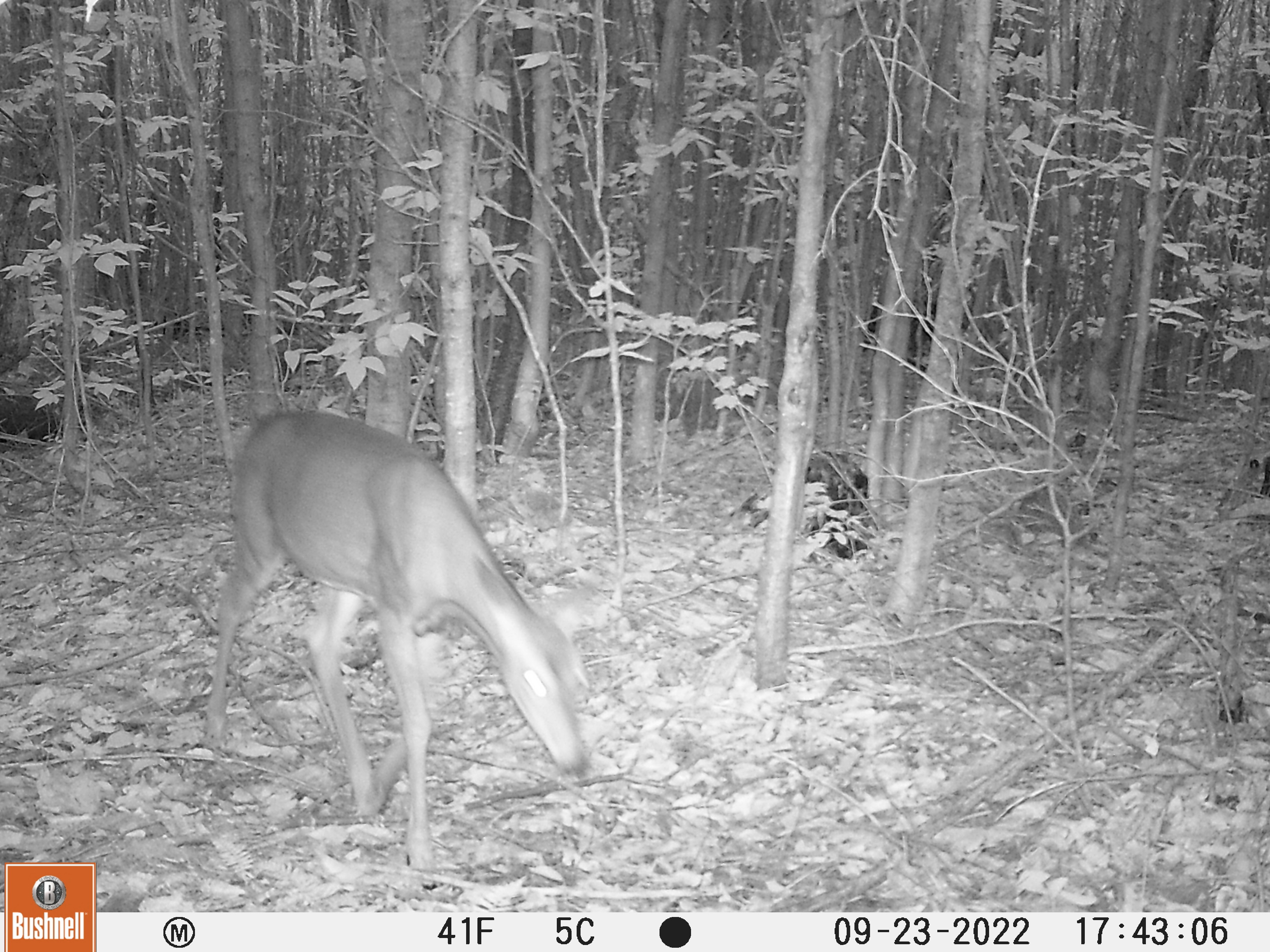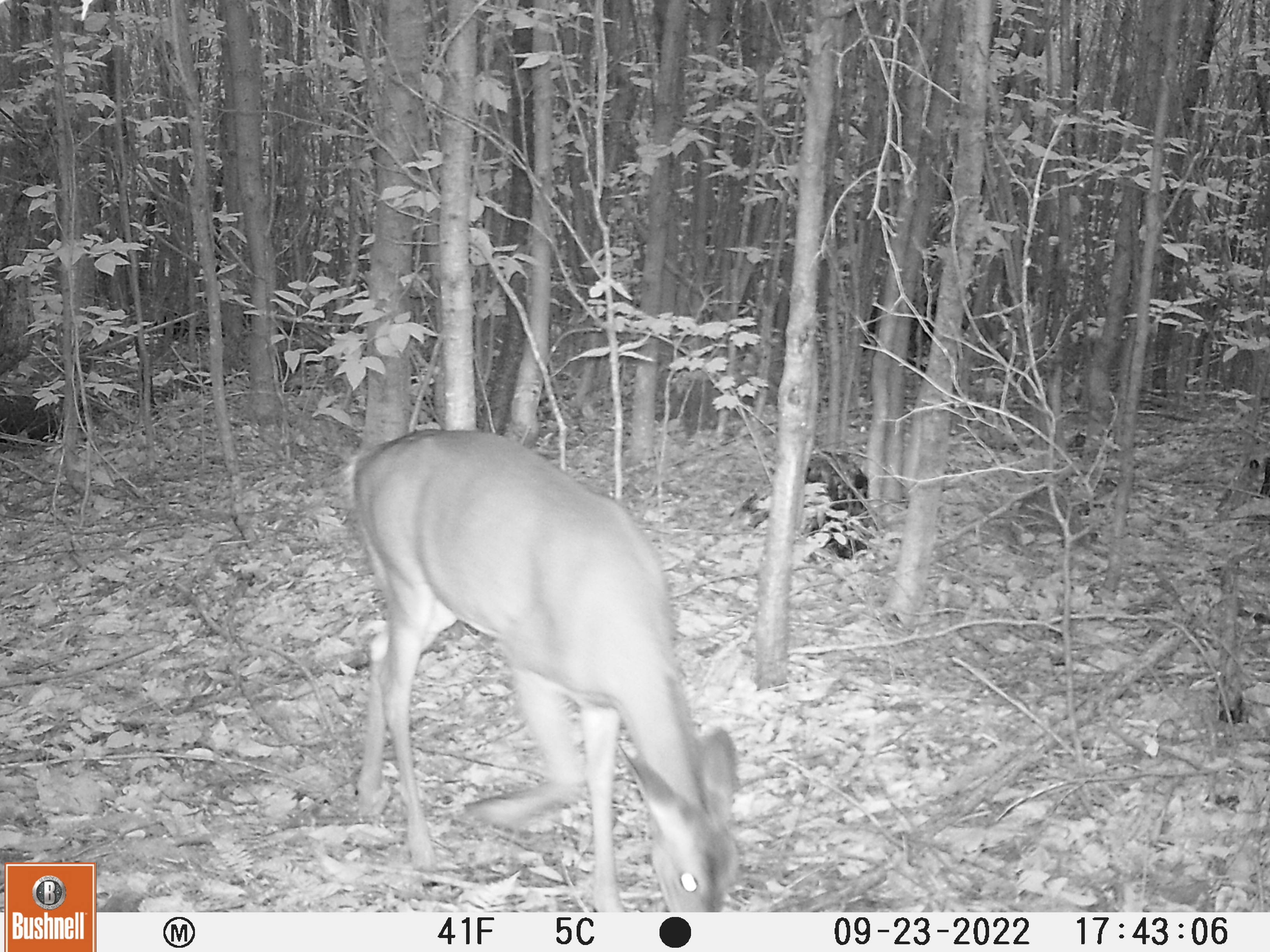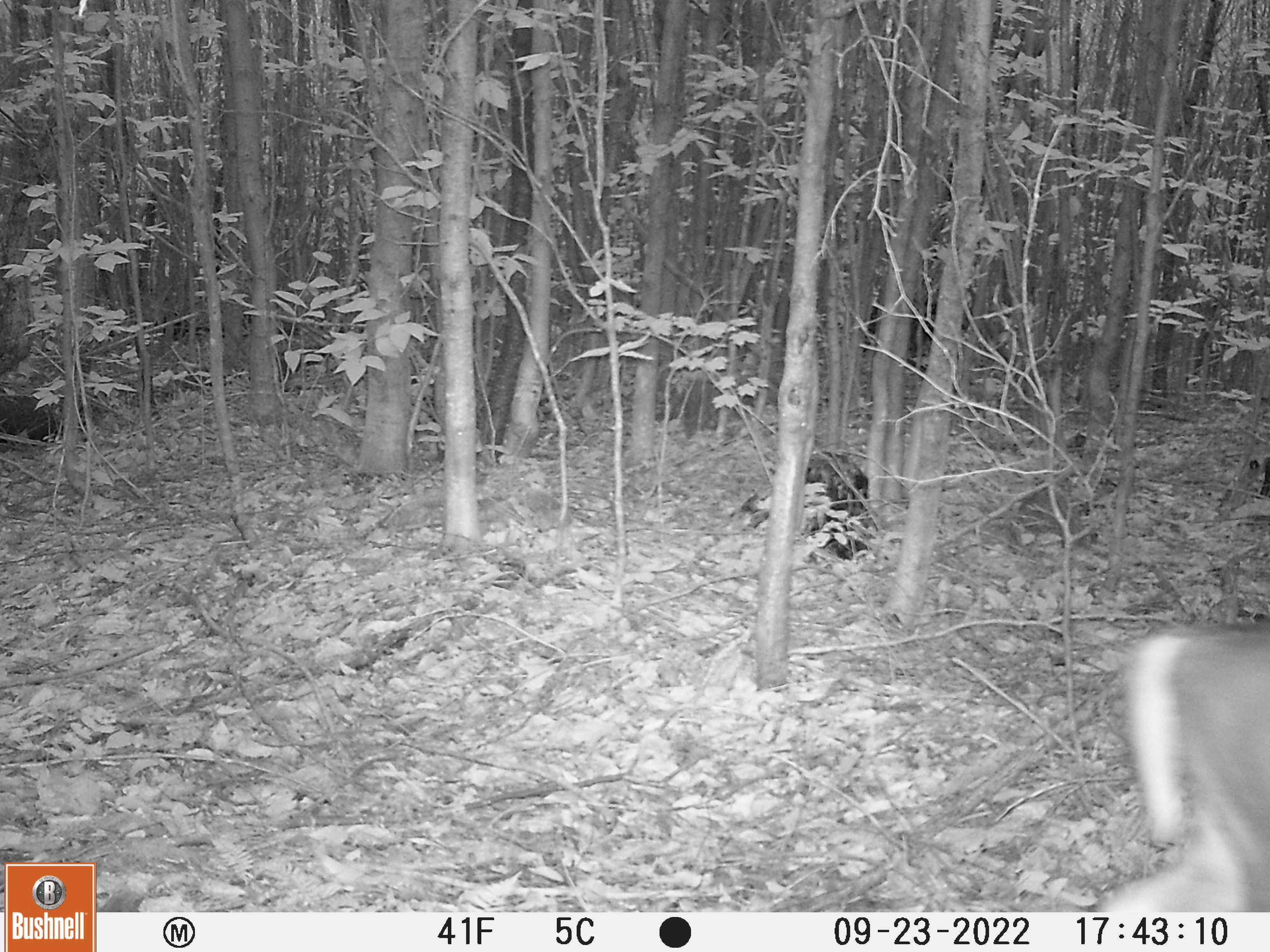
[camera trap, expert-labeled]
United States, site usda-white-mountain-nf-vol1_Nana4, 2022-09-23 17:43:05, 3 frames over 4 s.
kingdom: Animalia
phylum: Chordata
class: Mammalia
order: Artiodactyla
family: Cervidae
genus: Odocoileus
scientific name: Odocoileus virginianus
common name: white-tailed deer